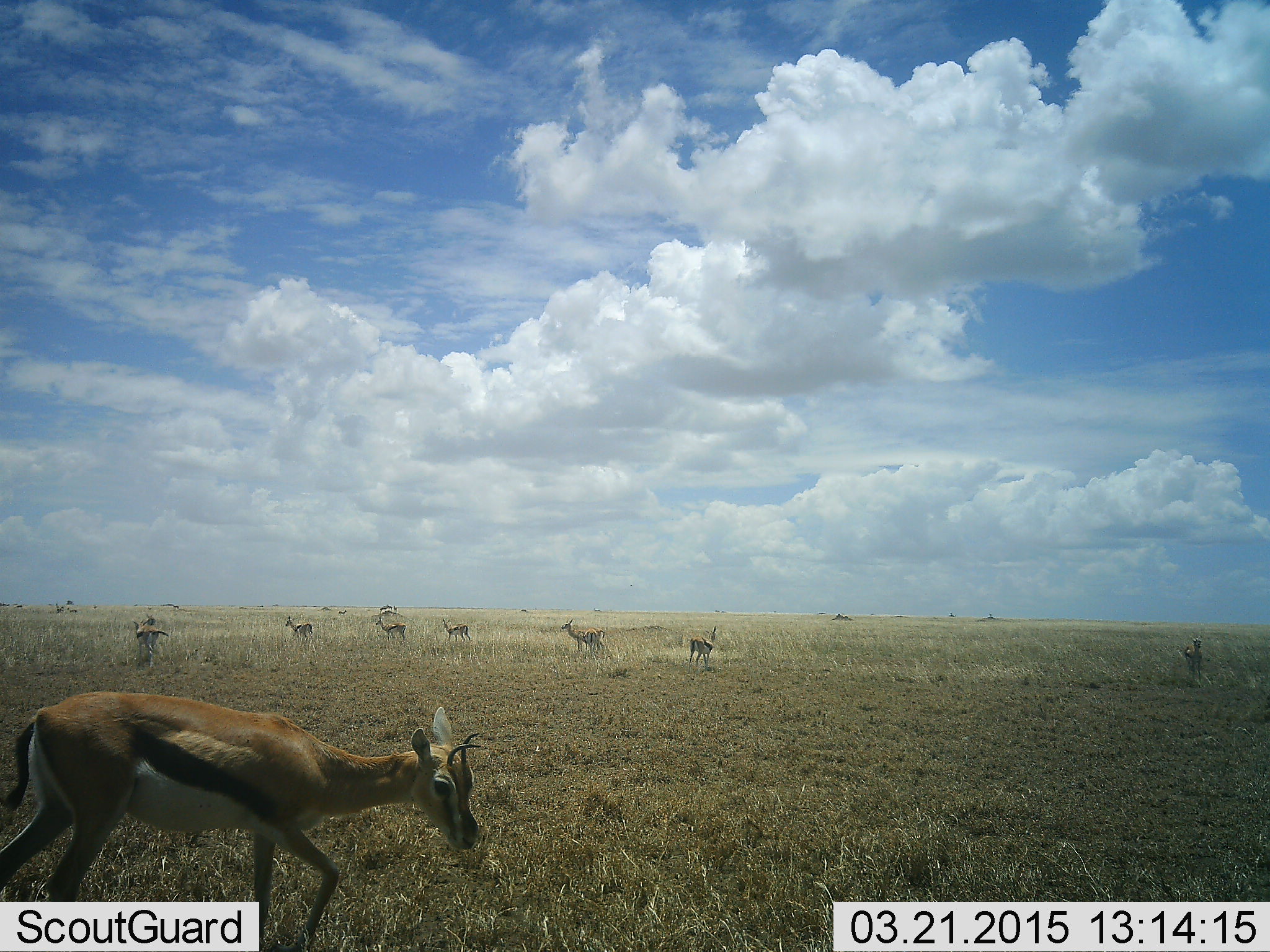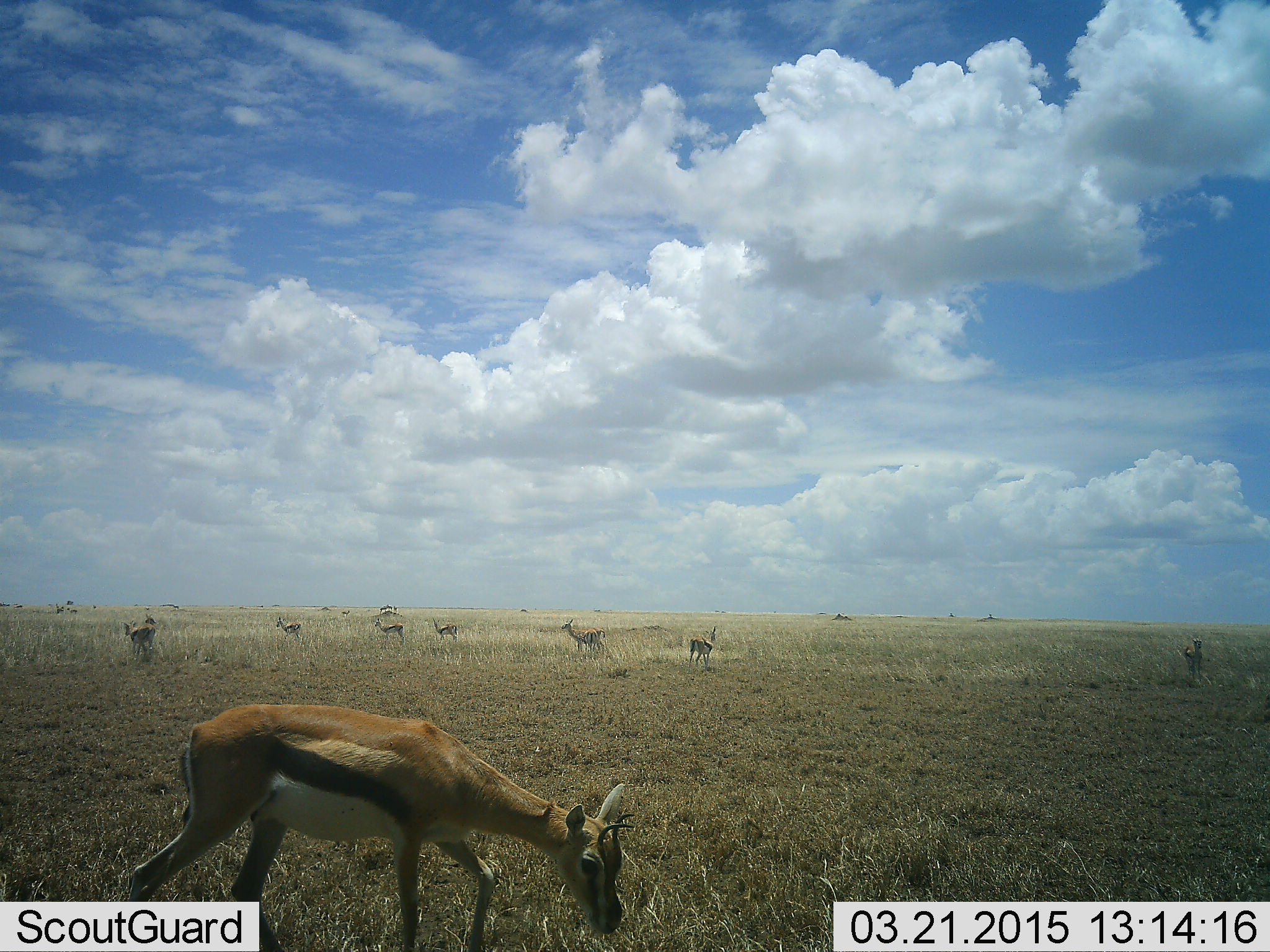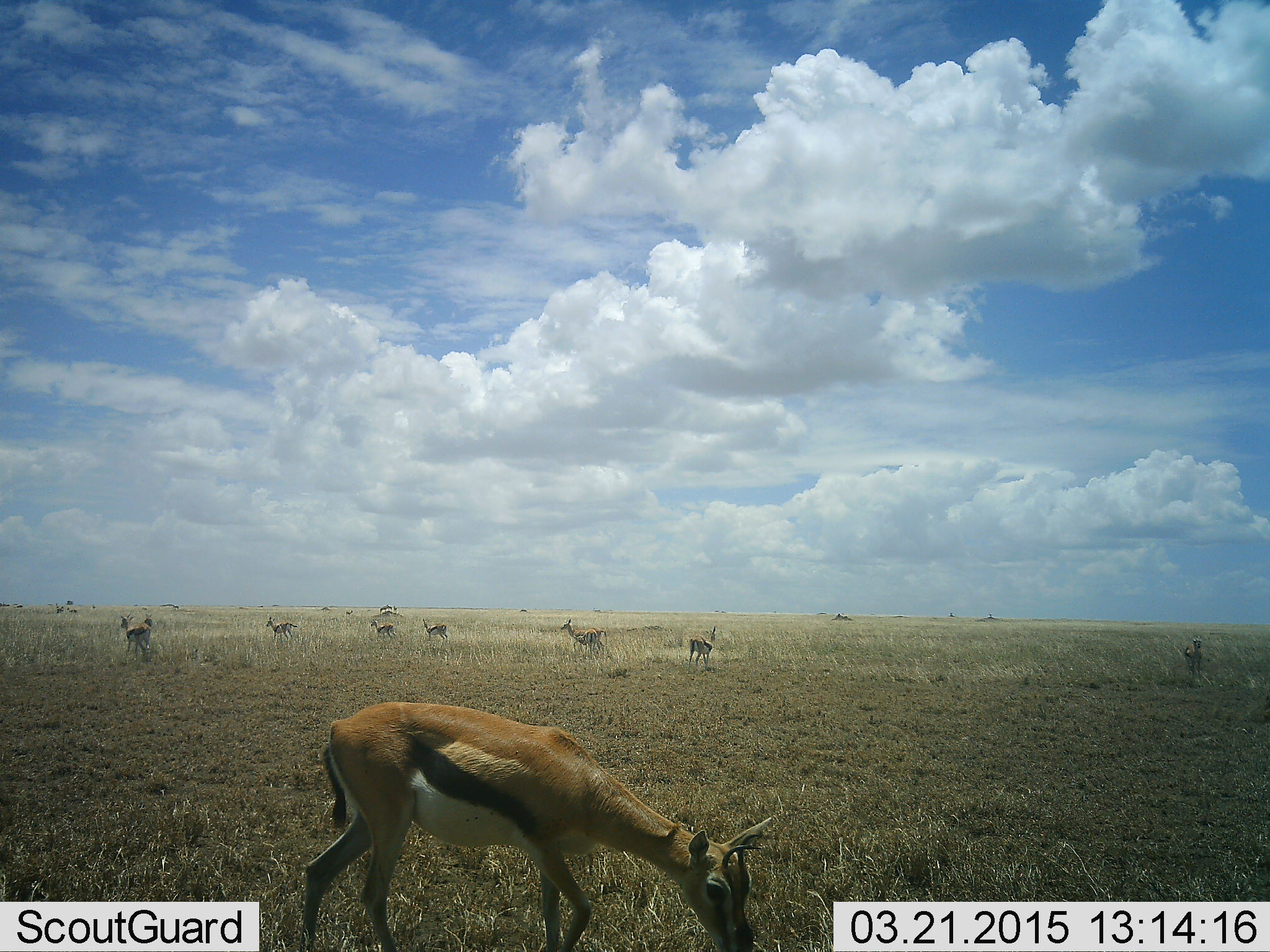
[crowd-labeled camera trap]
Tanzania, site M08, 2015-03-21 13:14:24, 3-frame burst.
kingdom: Animalia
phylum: Chordata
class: Mammalia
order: Artiodactyla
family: Bovidae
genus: Eudorcas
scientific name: Eudorcas thomsonii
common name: thomson's gazelle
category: gazellethomsons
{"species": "gazellethomsons (thomson's gazelle) (Eudorcas thomsonii)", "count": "8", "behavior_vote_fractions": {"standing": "82%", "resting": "0%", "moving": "73%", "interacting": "0%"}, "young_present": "0%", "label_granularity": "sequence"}